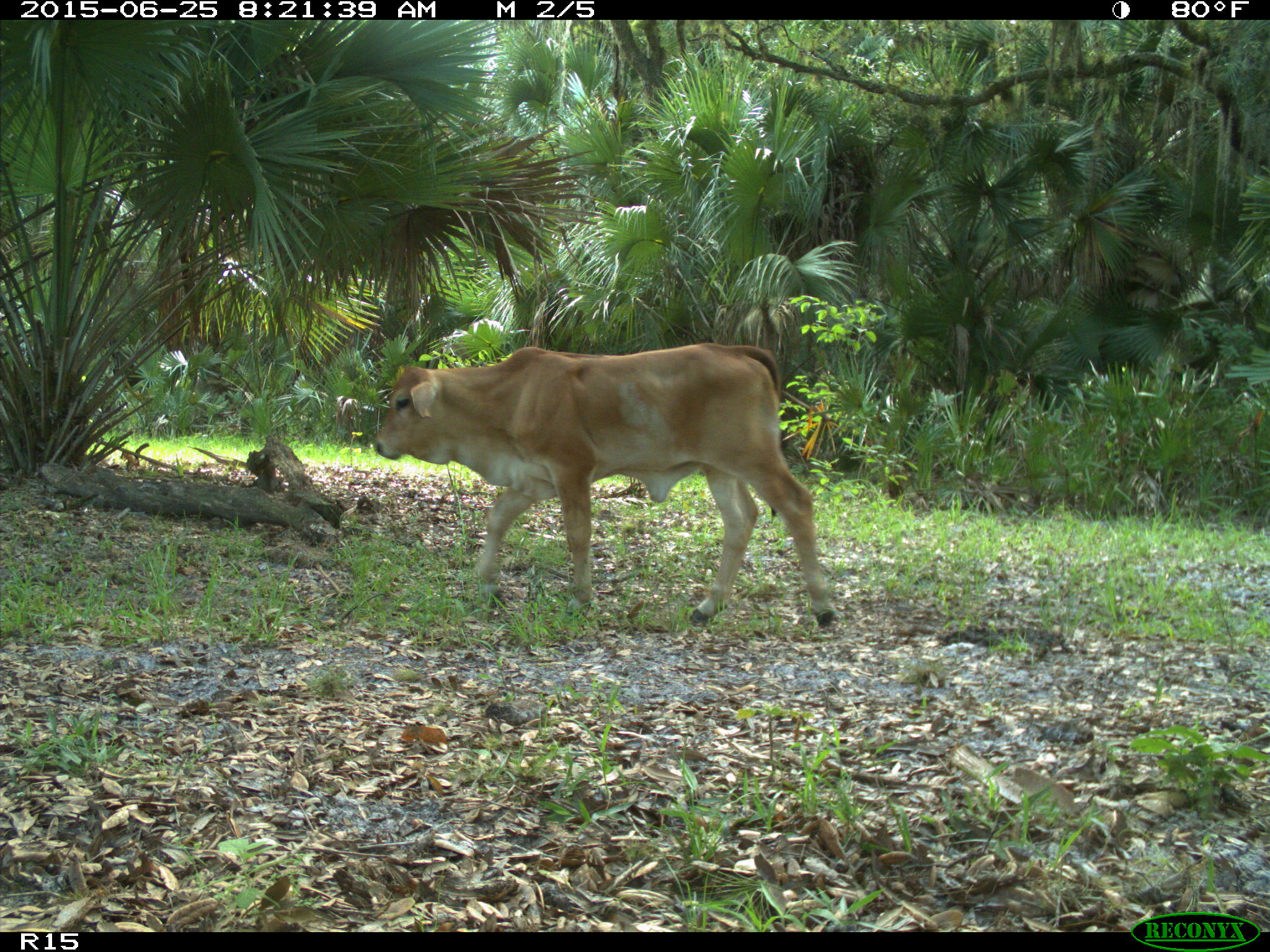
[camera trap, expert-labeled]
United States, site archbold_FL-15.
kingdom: Animalia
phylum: Chordata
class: Mammalia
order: Artiodactyla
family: Bovidae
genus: Bos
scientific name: Bos taurus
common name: domestic cow